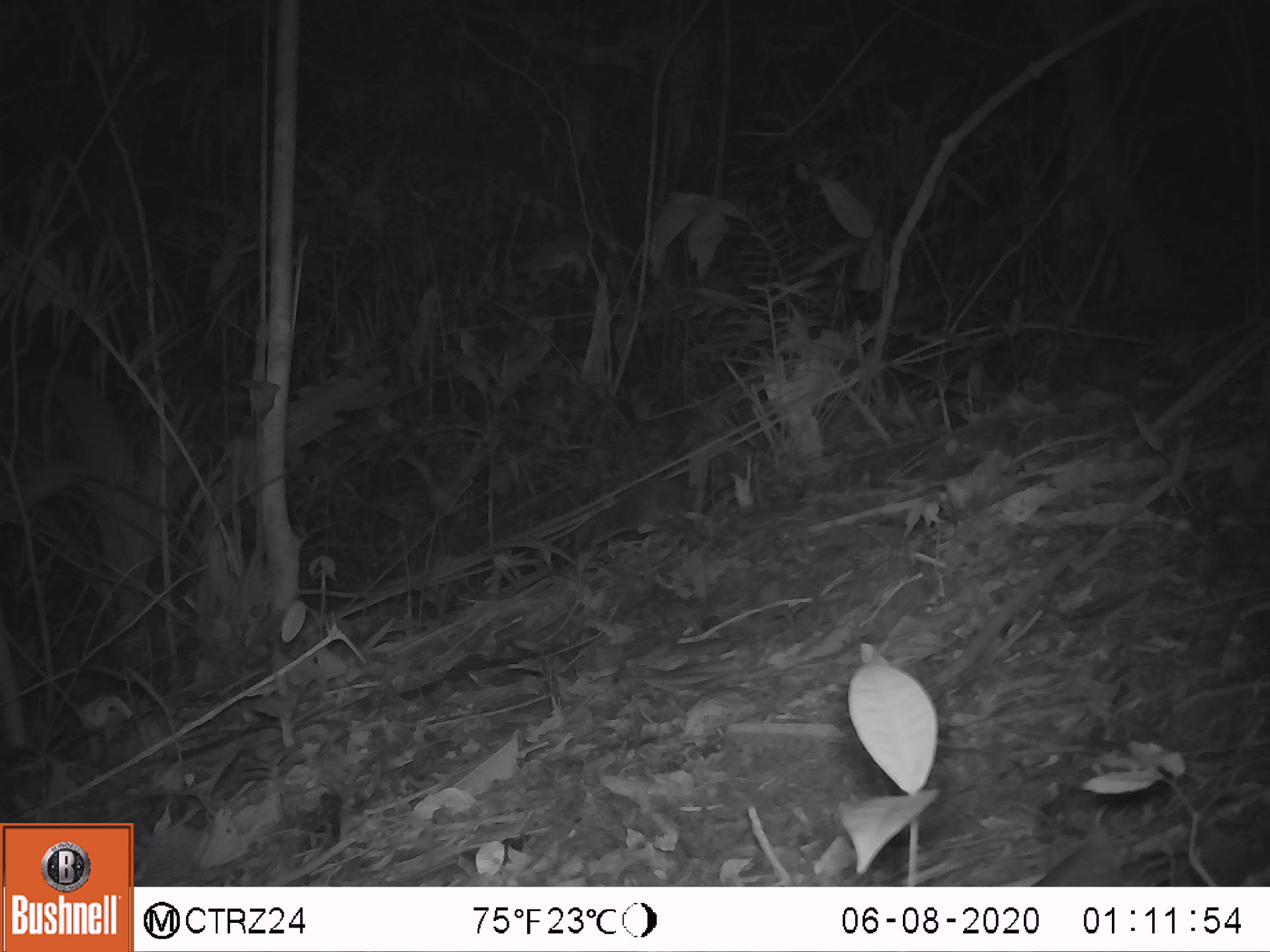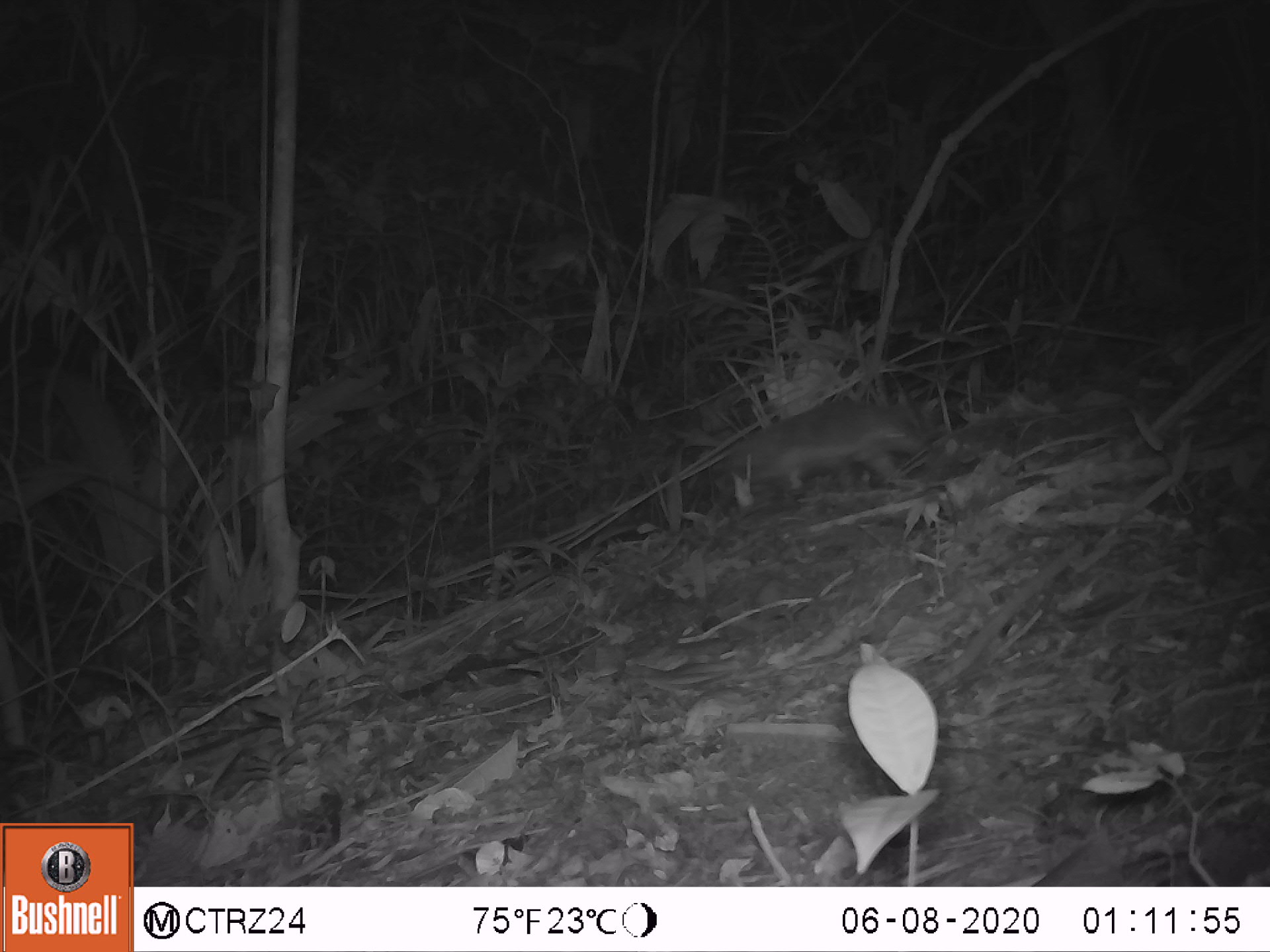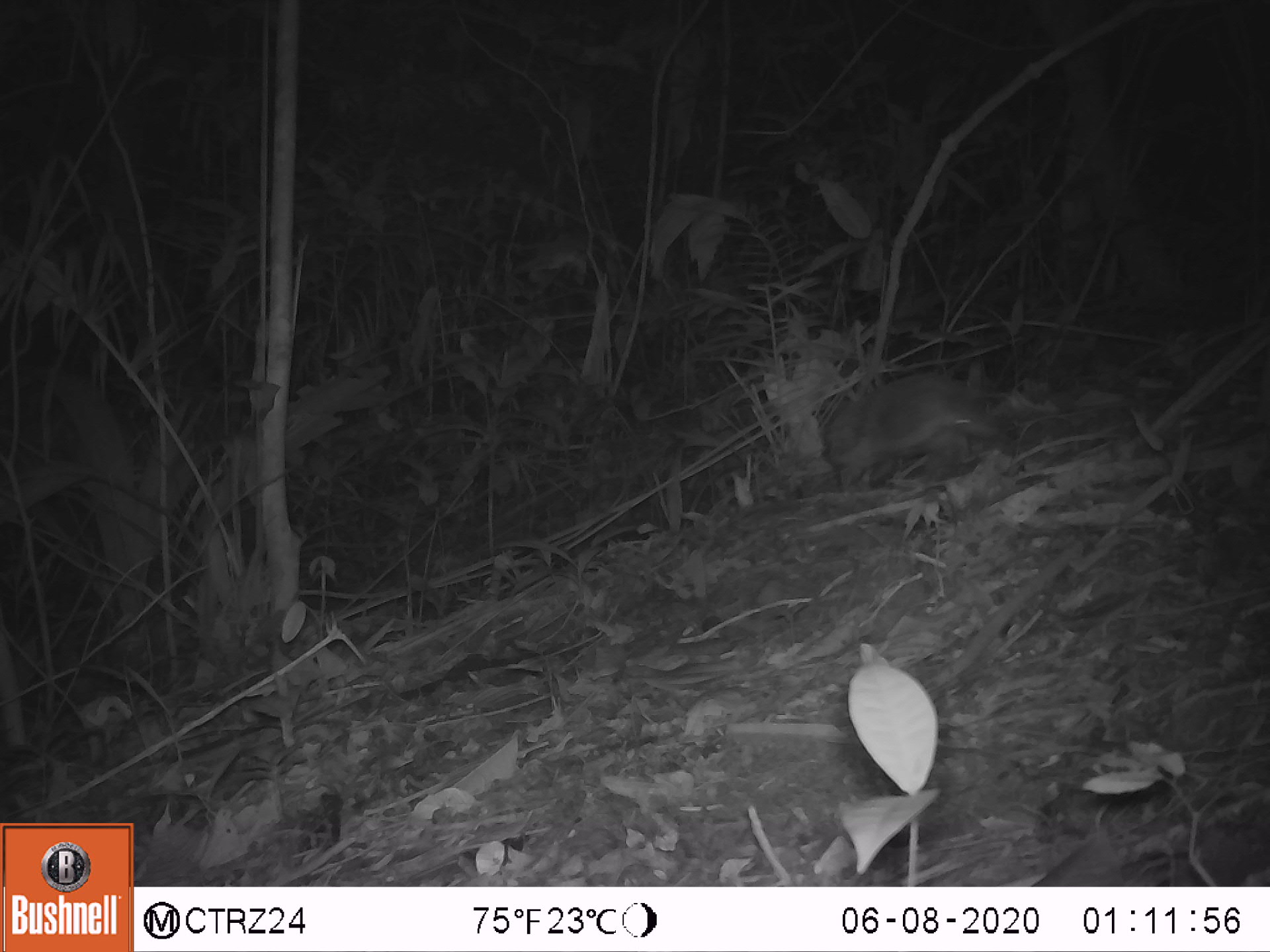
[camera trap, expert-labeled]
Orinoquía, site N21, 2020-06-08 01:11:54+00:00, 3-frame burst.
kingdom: Animalia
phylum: Chordata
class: Mammalia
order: Cingulata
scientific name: Cingulata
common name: armadillo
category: unknown armadillo